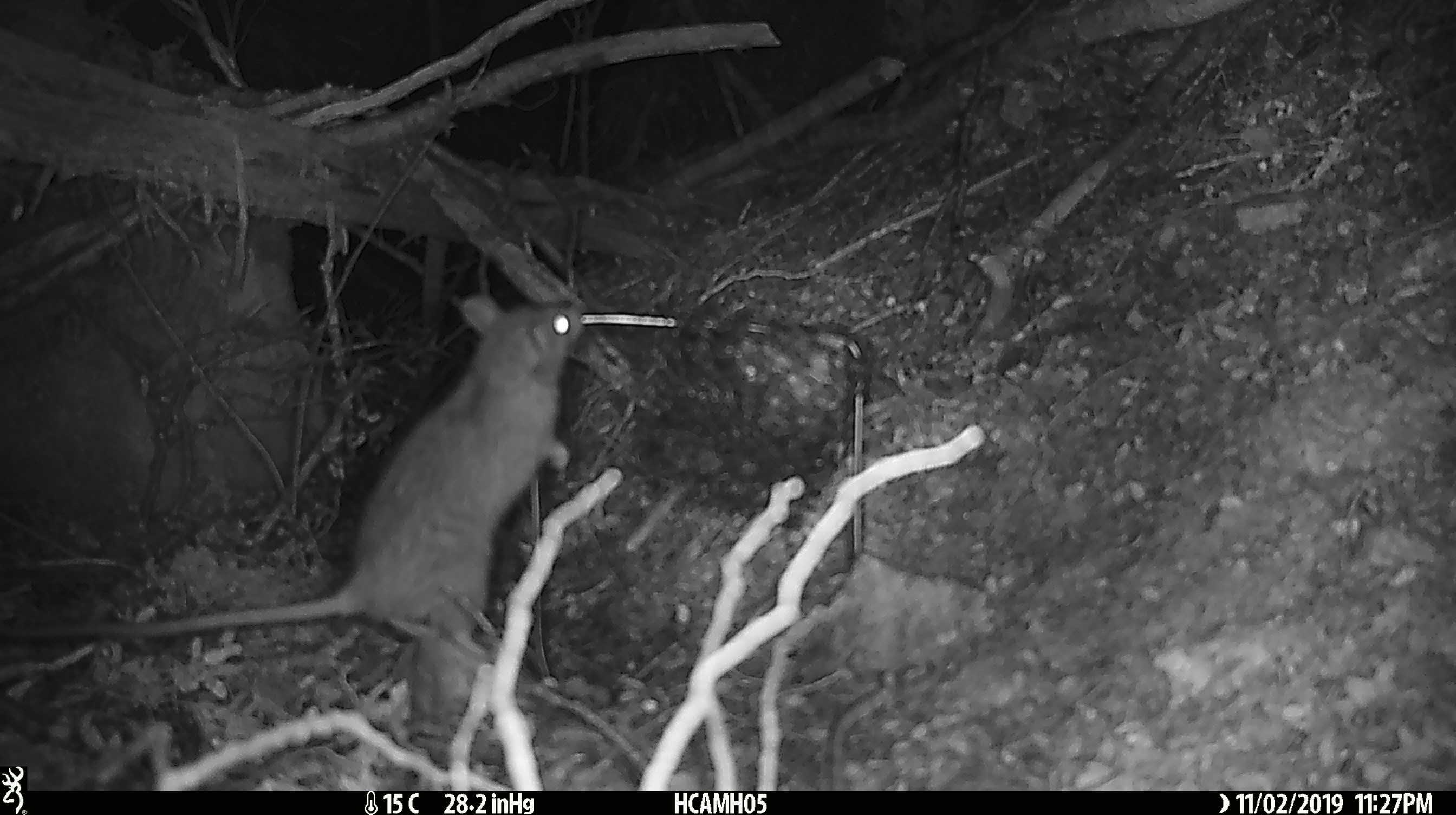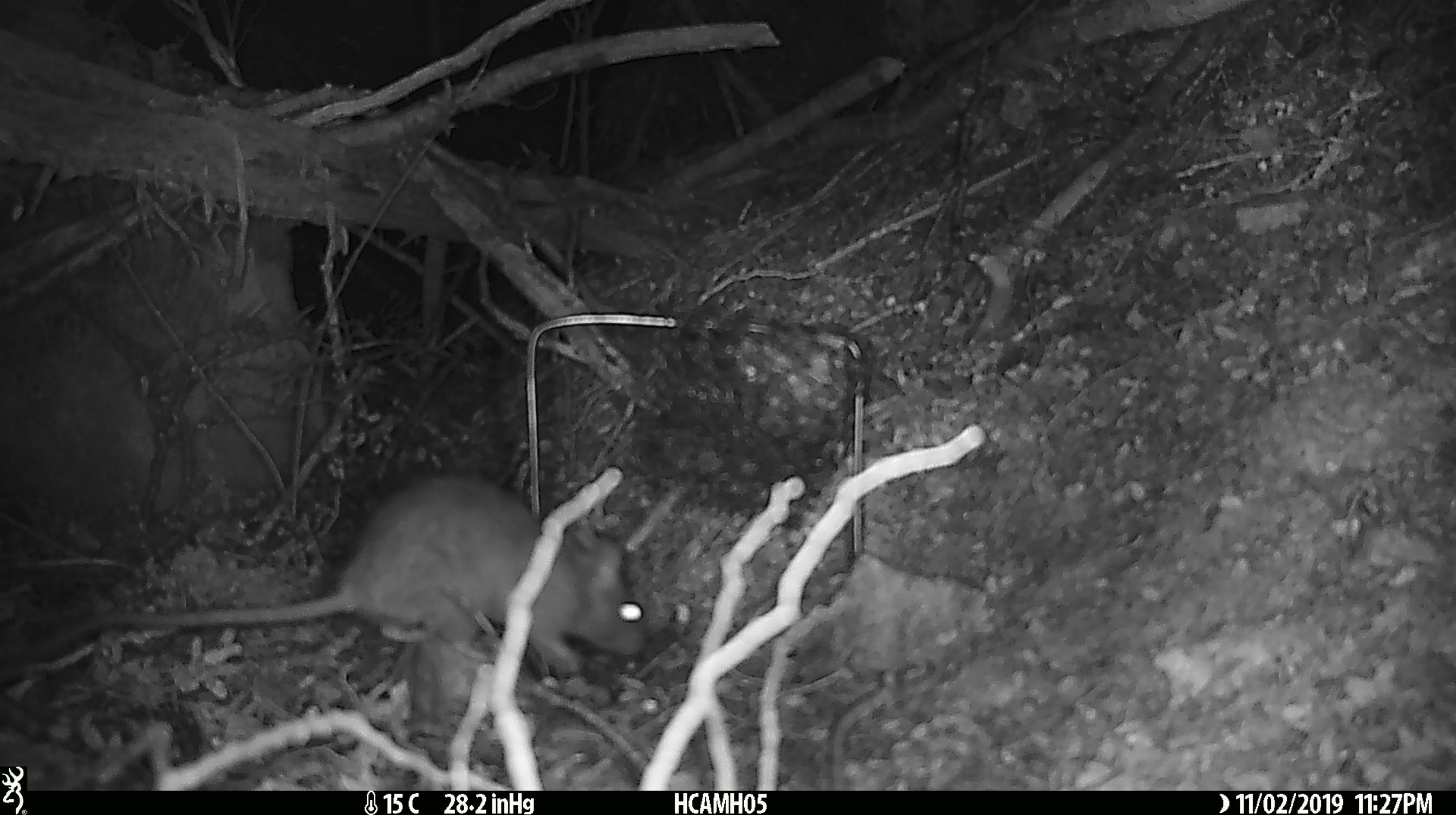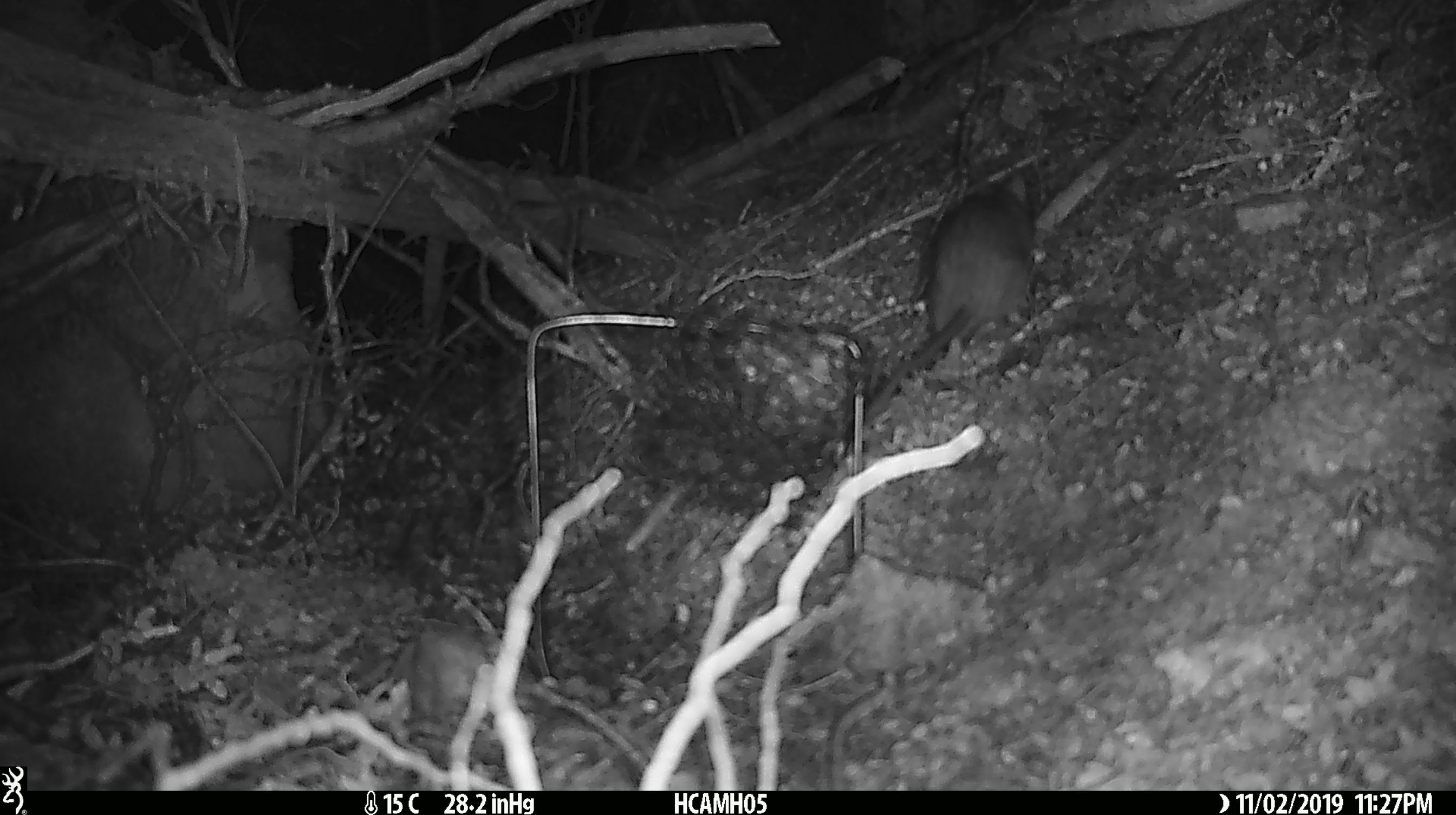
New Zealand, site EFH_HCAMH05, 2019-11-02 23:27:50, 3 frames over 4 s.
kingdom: Animalia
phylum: Chordata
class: Mammalia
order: Rodentia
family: Muridae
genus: Rattus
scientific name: Rattus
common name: rat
Rat (Rattus).